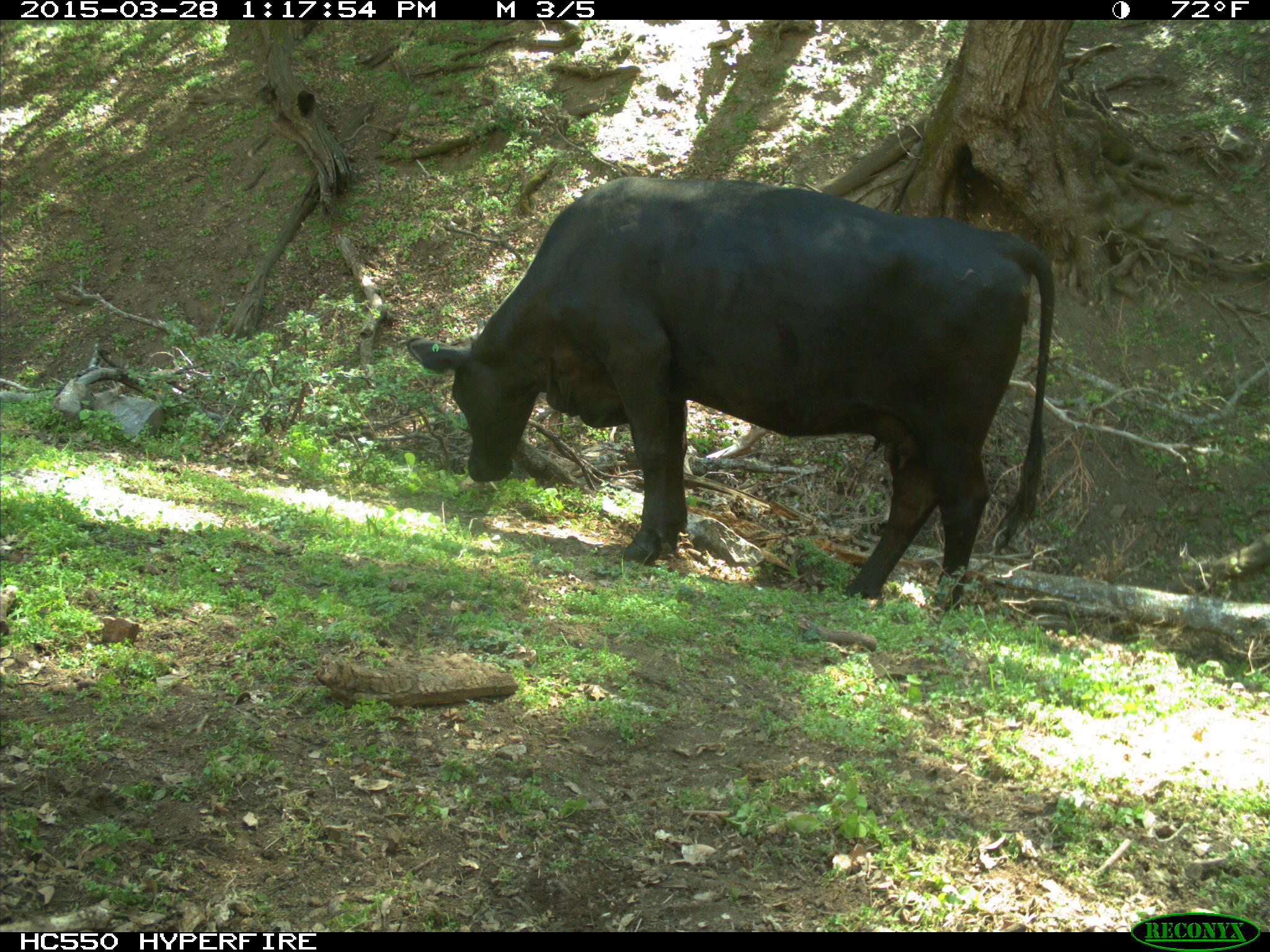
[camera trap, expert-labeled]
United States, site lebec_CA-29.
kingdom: Animalia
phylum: Chordata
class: Mammalia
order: Artiodactyla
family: Bovidae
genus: Bos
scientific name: Bos taurus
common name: domestic cow